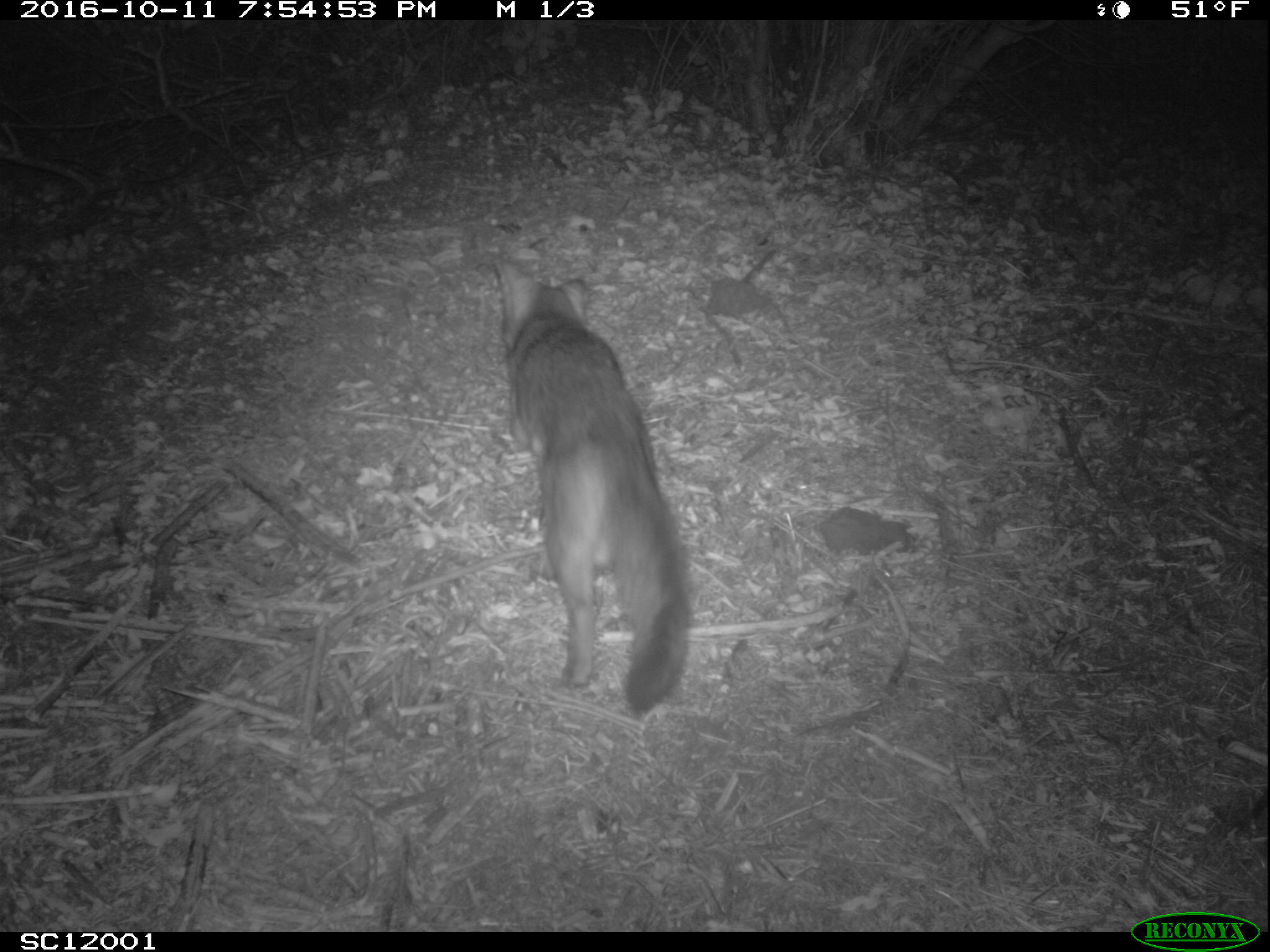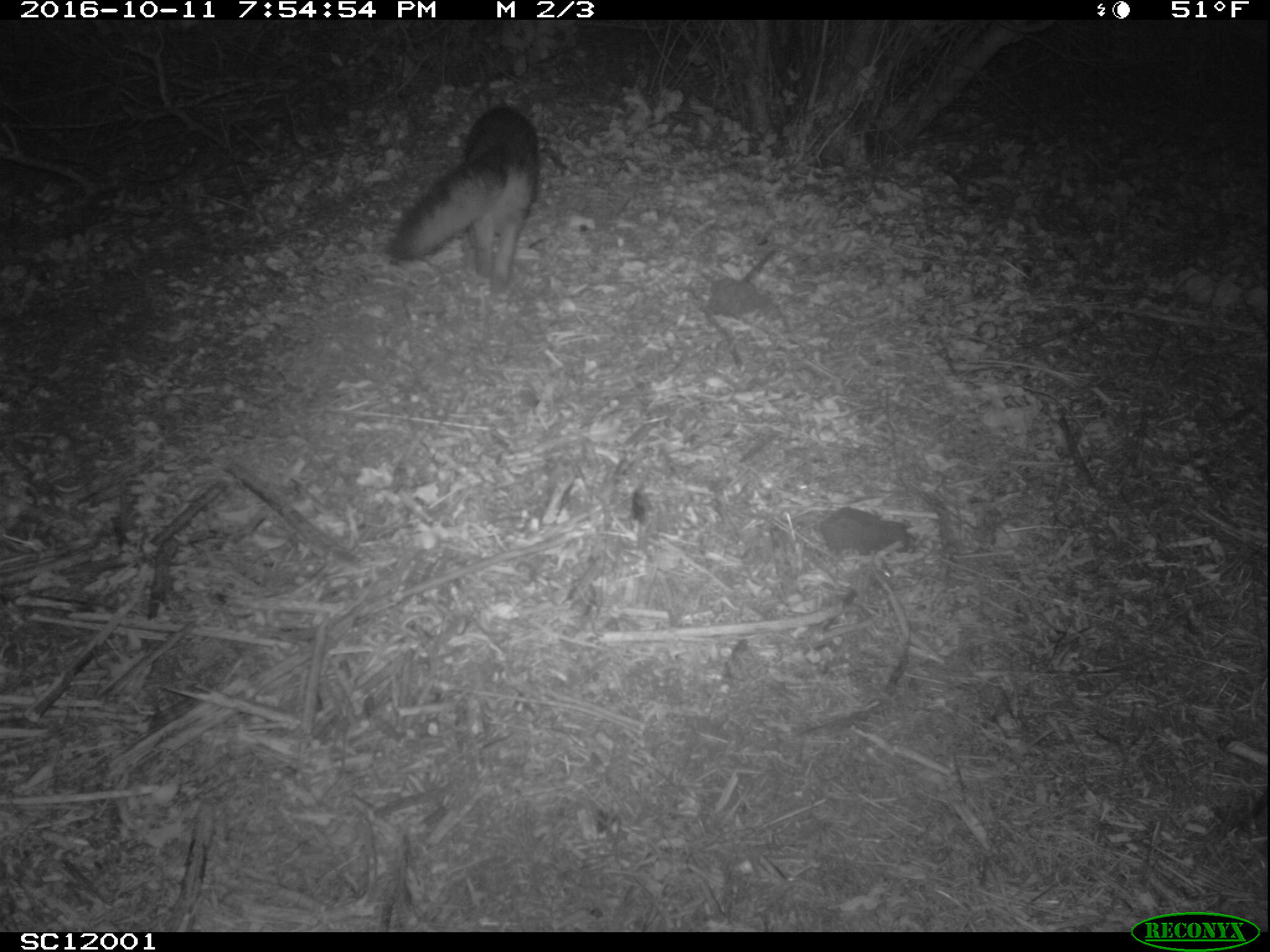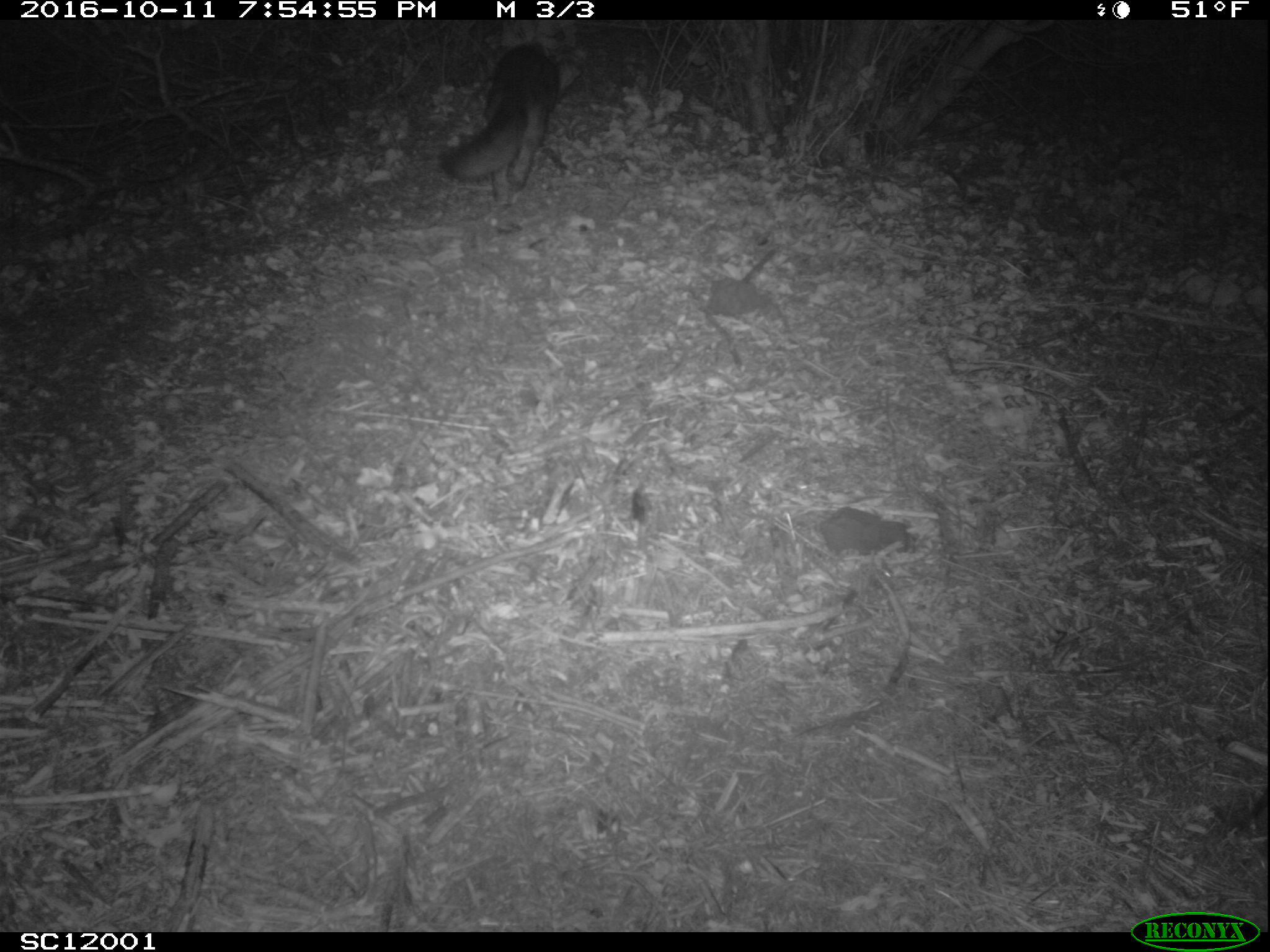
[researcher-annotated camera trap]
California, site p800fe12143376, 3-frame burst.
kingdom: Animalia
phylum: Chordata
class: Mammalia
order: Carnivora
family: Canidae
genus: Urocyon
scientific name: Urocyon littoralis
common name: island fox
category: fox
Fox (island fox) (Urocyon littoralis).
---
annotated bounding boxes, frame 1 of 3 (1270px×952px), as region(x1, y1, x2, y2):
fox: region(494, 259, 688, 715)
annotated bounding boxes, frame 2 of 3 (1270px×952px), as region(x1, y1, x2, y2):
fox: region(386, 104, 538, 293)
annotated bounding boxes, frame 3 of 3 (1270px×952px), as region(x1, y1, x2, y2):
fox: region(441, 40, 581, 205)